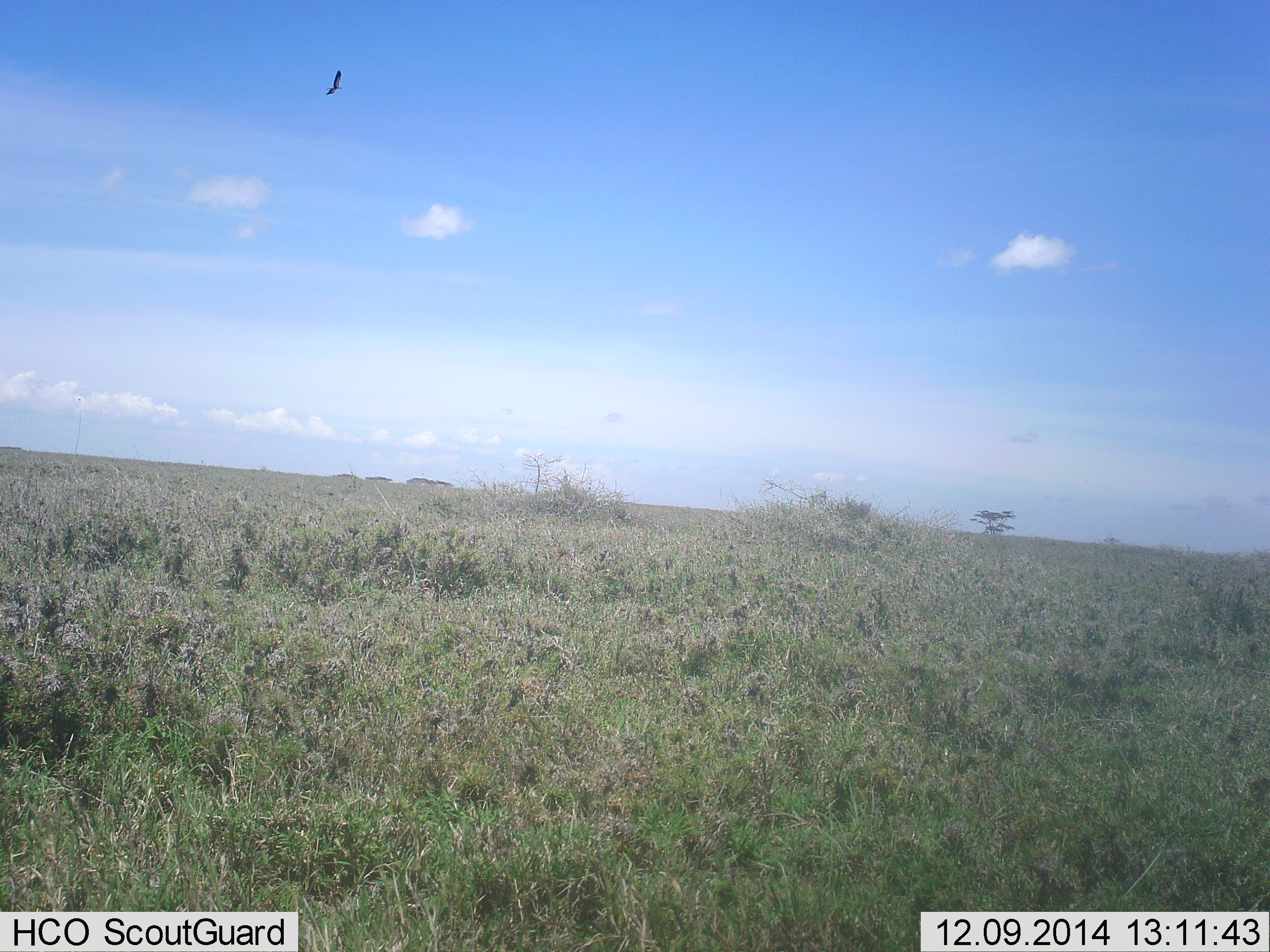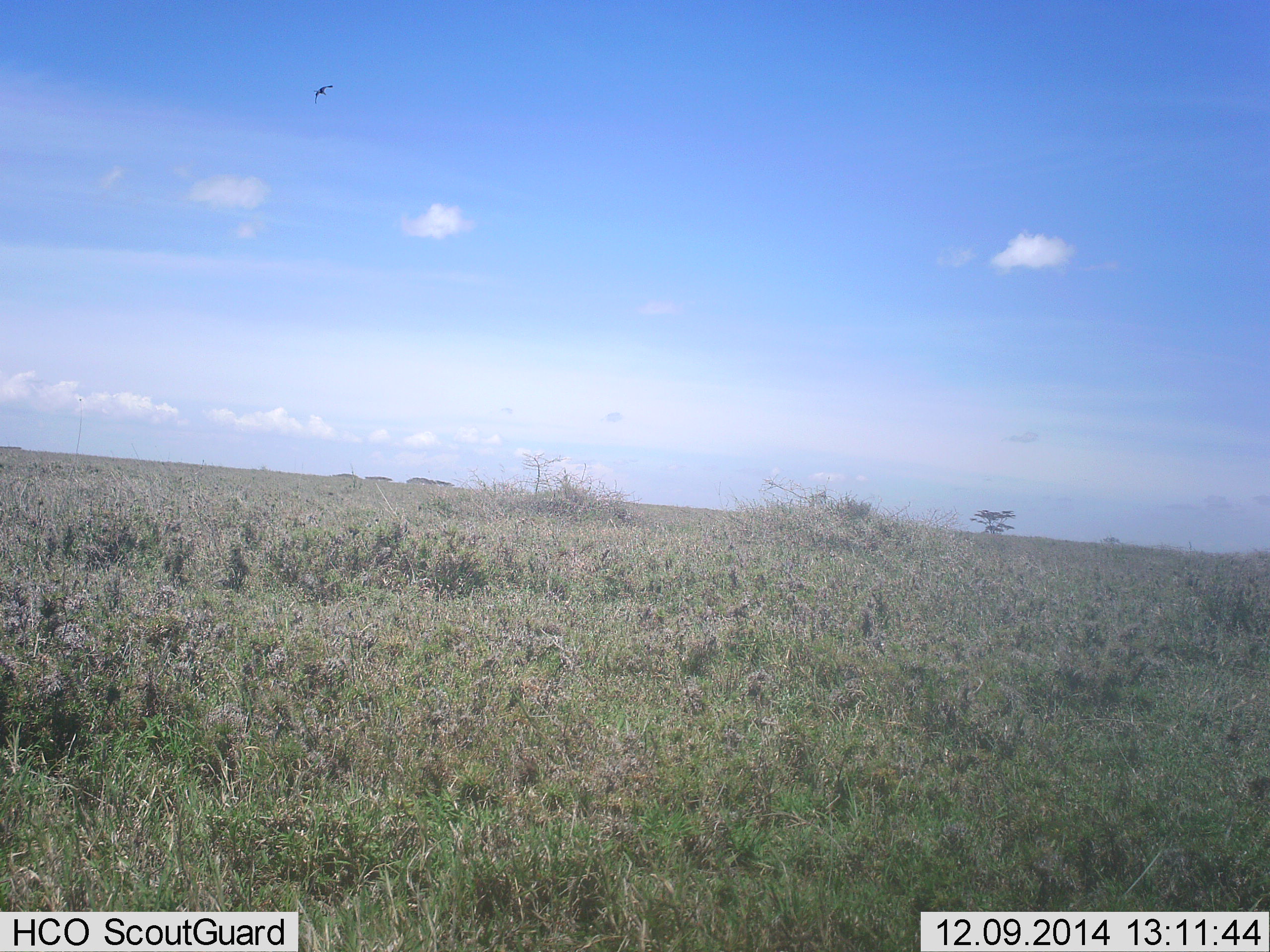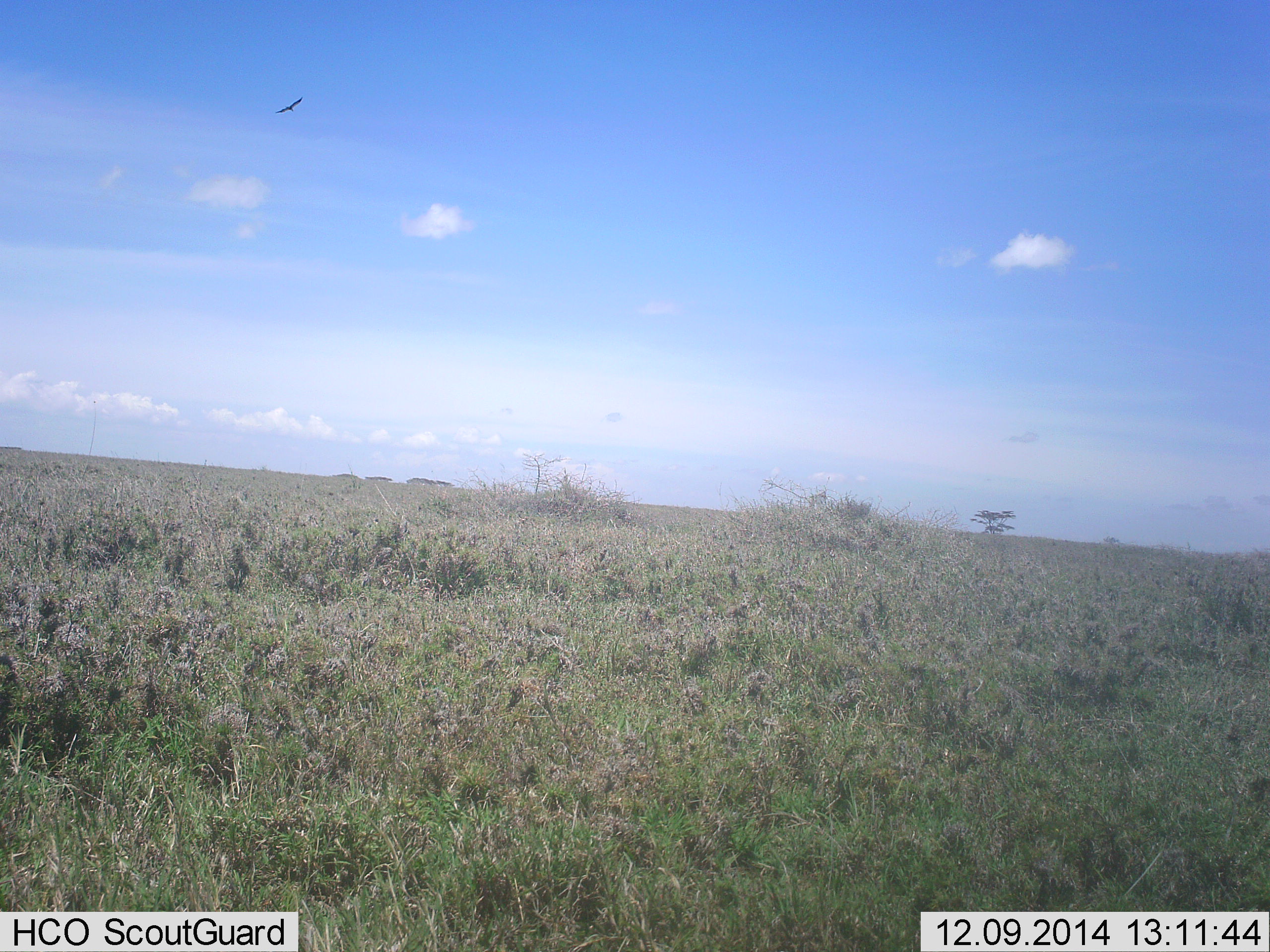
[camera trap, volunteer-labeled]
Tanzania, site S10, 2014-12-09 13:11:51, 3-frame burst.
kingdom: Animalia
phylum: Chordata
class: Aves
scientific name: Aves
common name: bird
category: otherbird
Otherbird (bird) (Aves), count 1. Behavior (volunteer vote fractions): standing 0%, resting 0%, moving 100%, interacting 0%. Young present (vote fraction): 0%. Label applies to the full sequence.